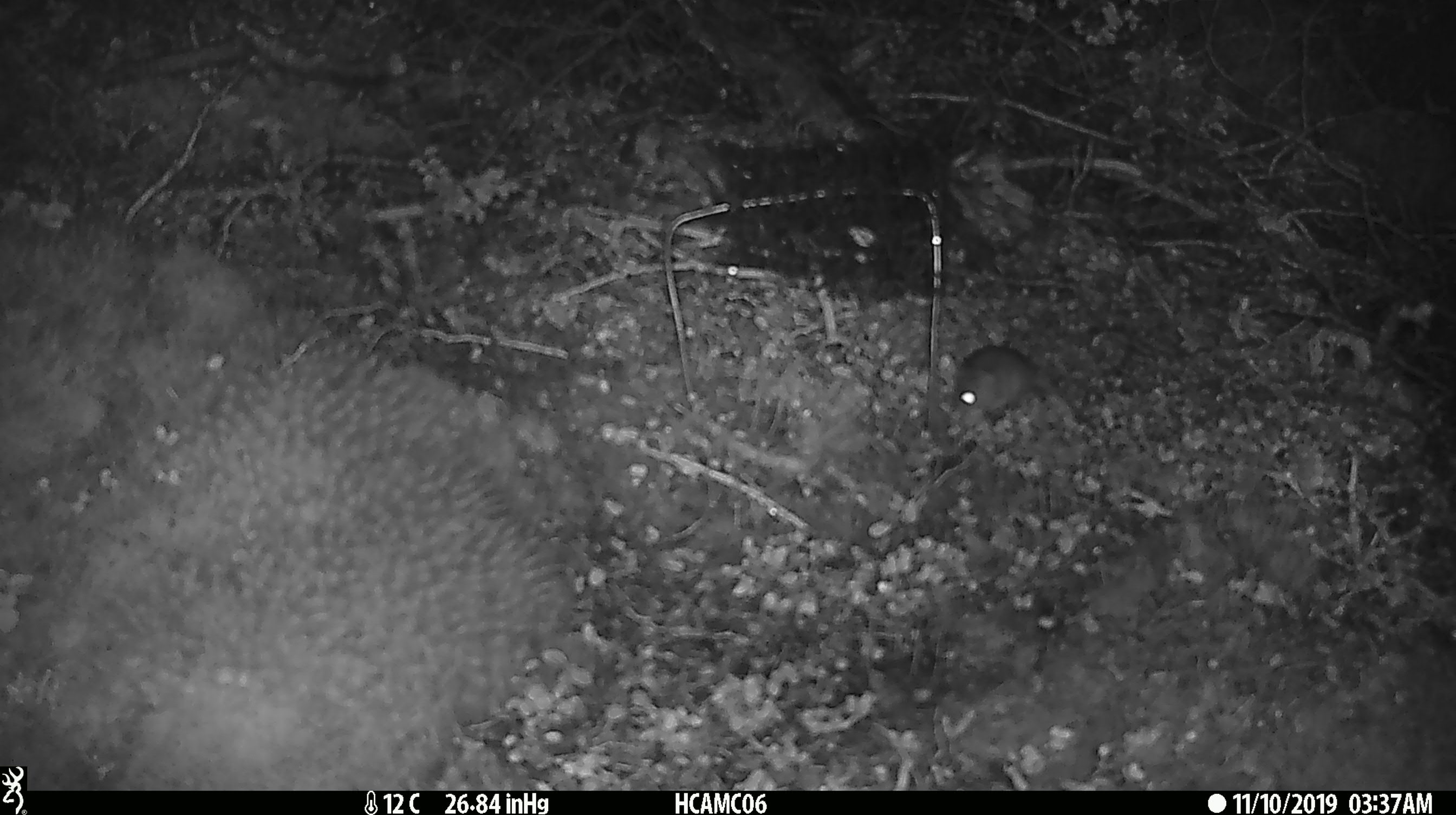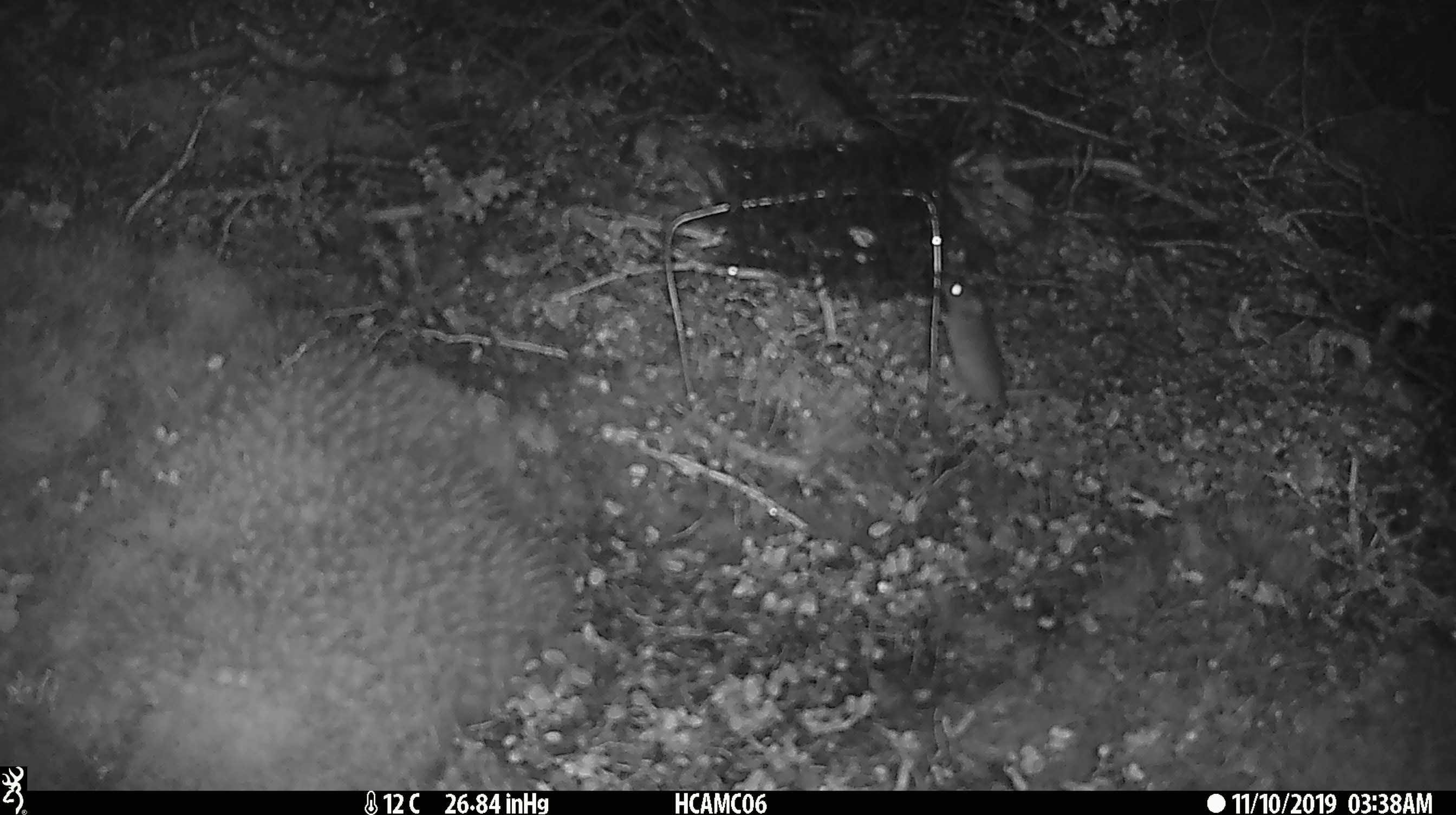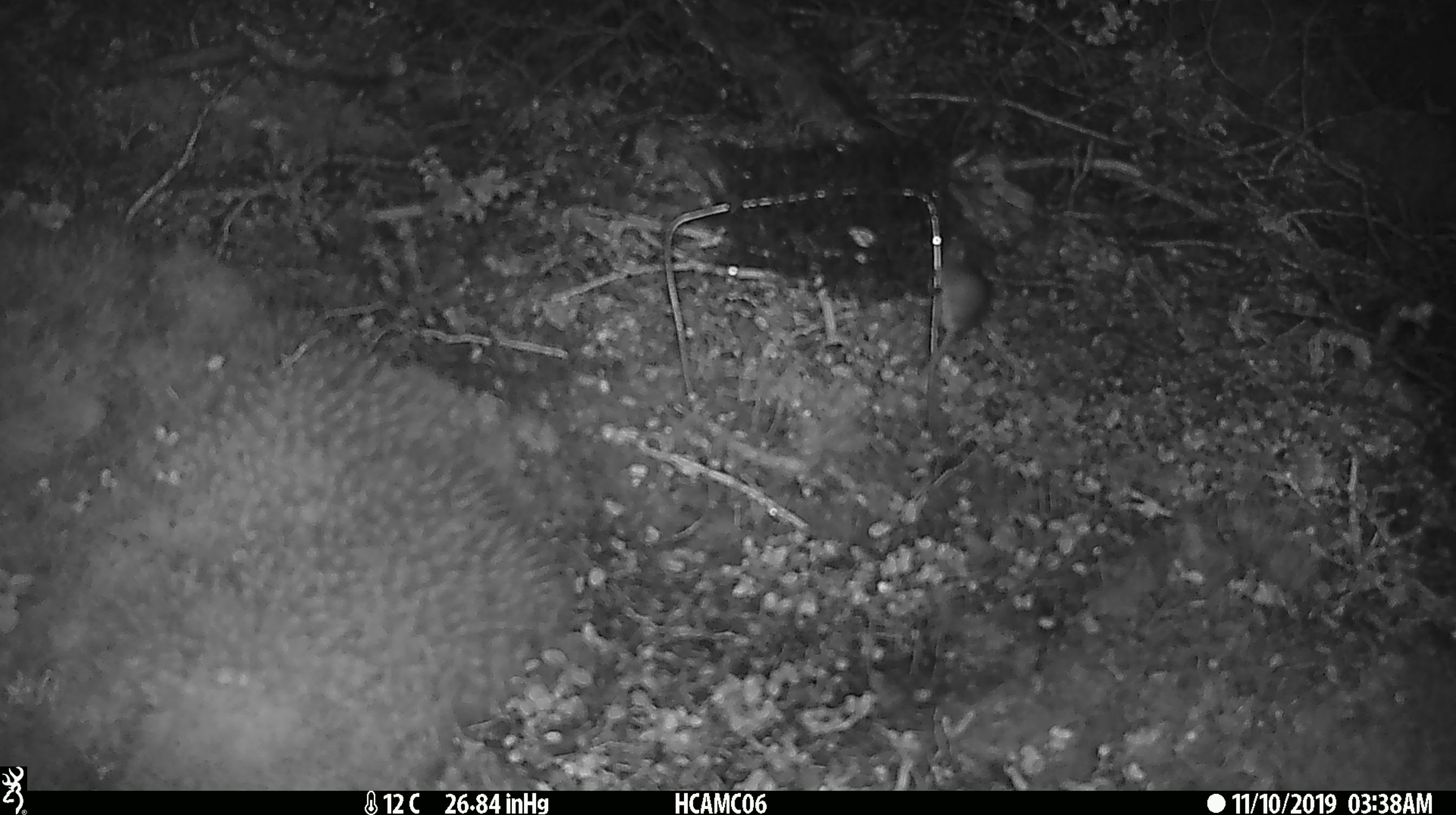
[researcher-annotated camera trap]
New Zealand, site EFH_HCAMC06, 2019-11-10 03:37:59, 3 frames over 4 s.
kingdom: Animalia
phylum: Chordata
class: Mammalia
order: Rodentia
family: Muridae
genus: Mus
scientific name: Mus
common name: mouse